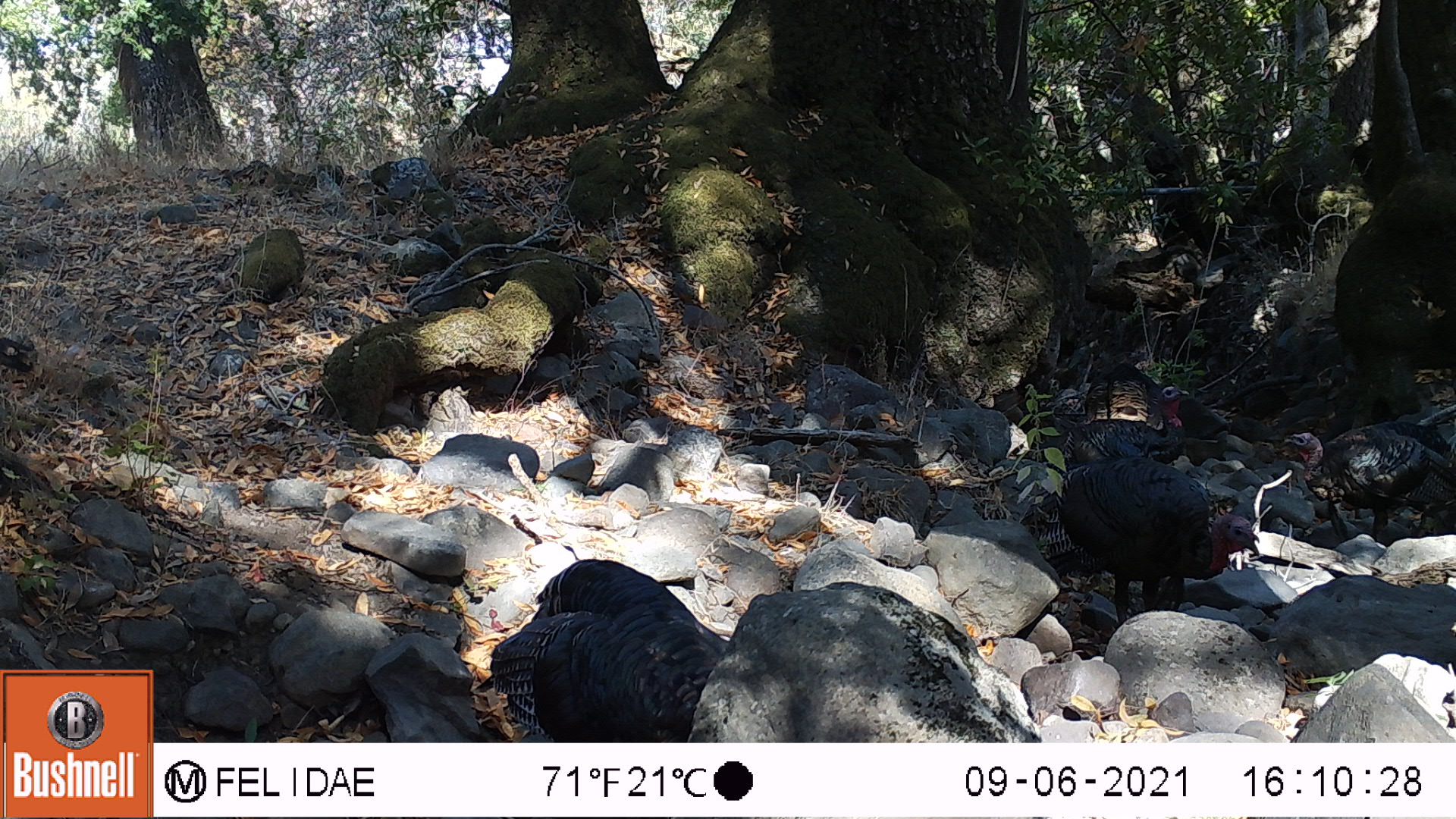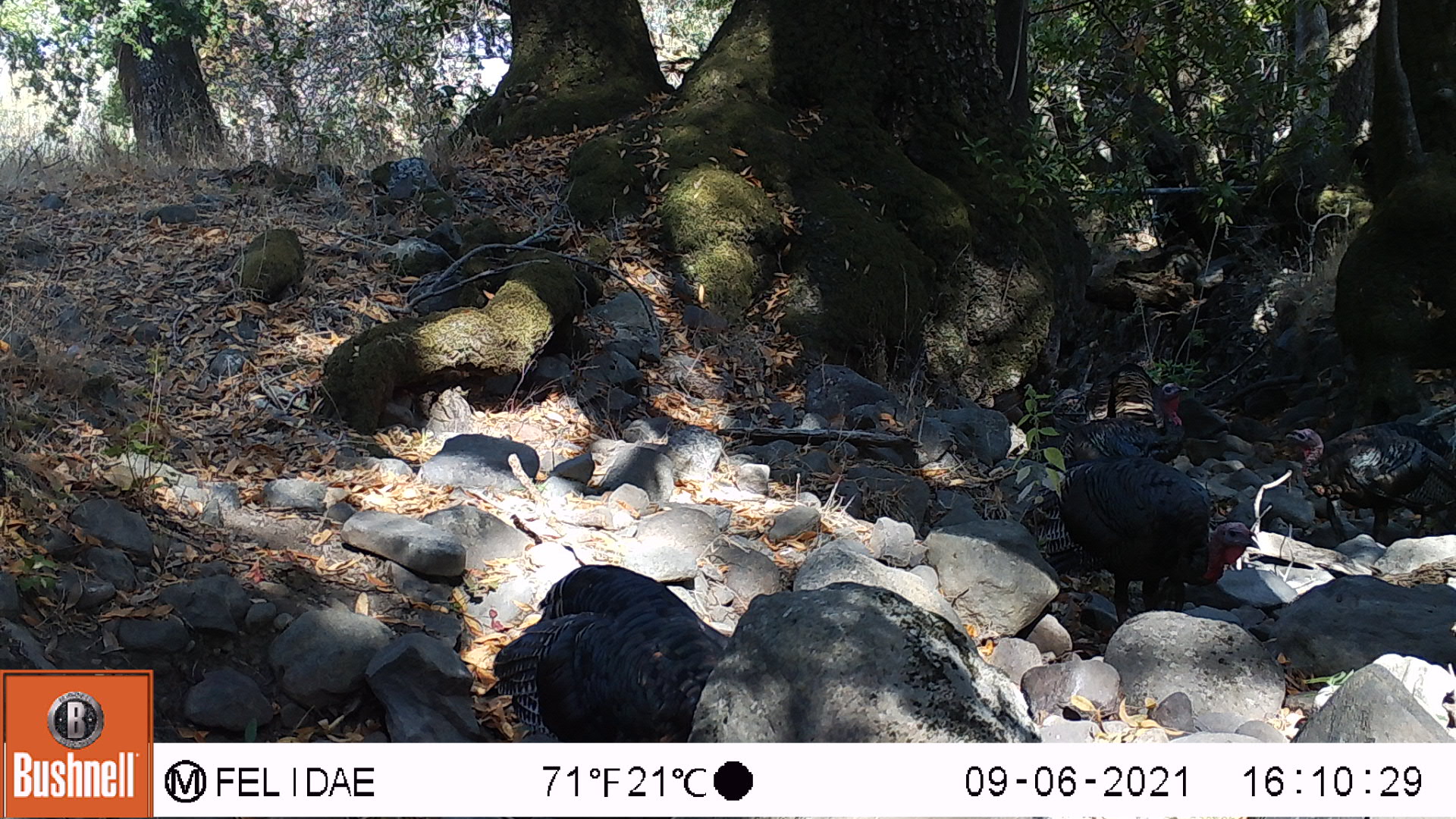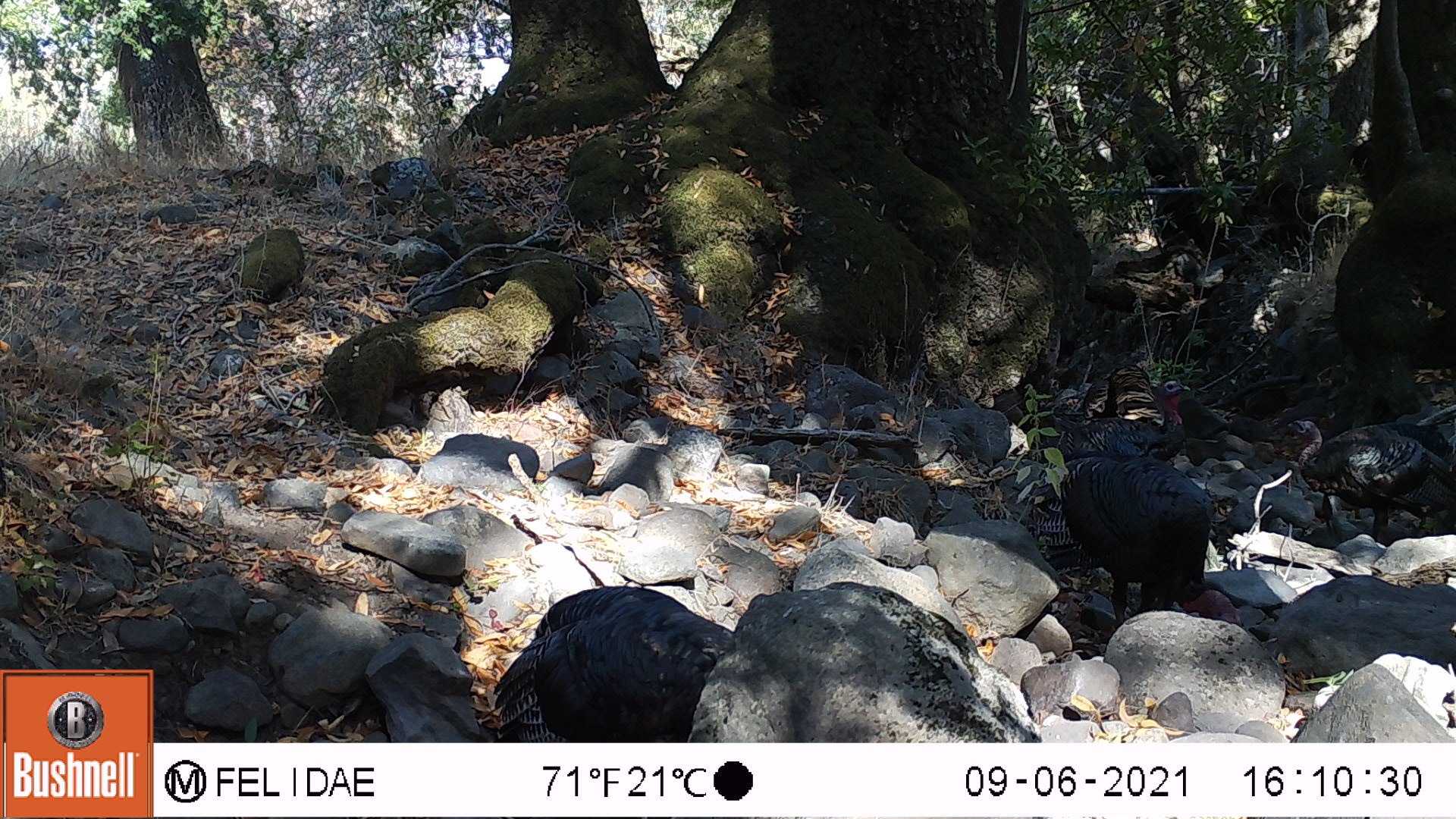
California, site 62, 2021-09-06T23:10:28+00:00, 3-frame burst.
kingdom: Animalia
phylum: Chordata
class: Aves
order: Galliformes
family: Phasianidae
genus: Meleagris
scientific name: Meleagris gallopavo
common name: turkey